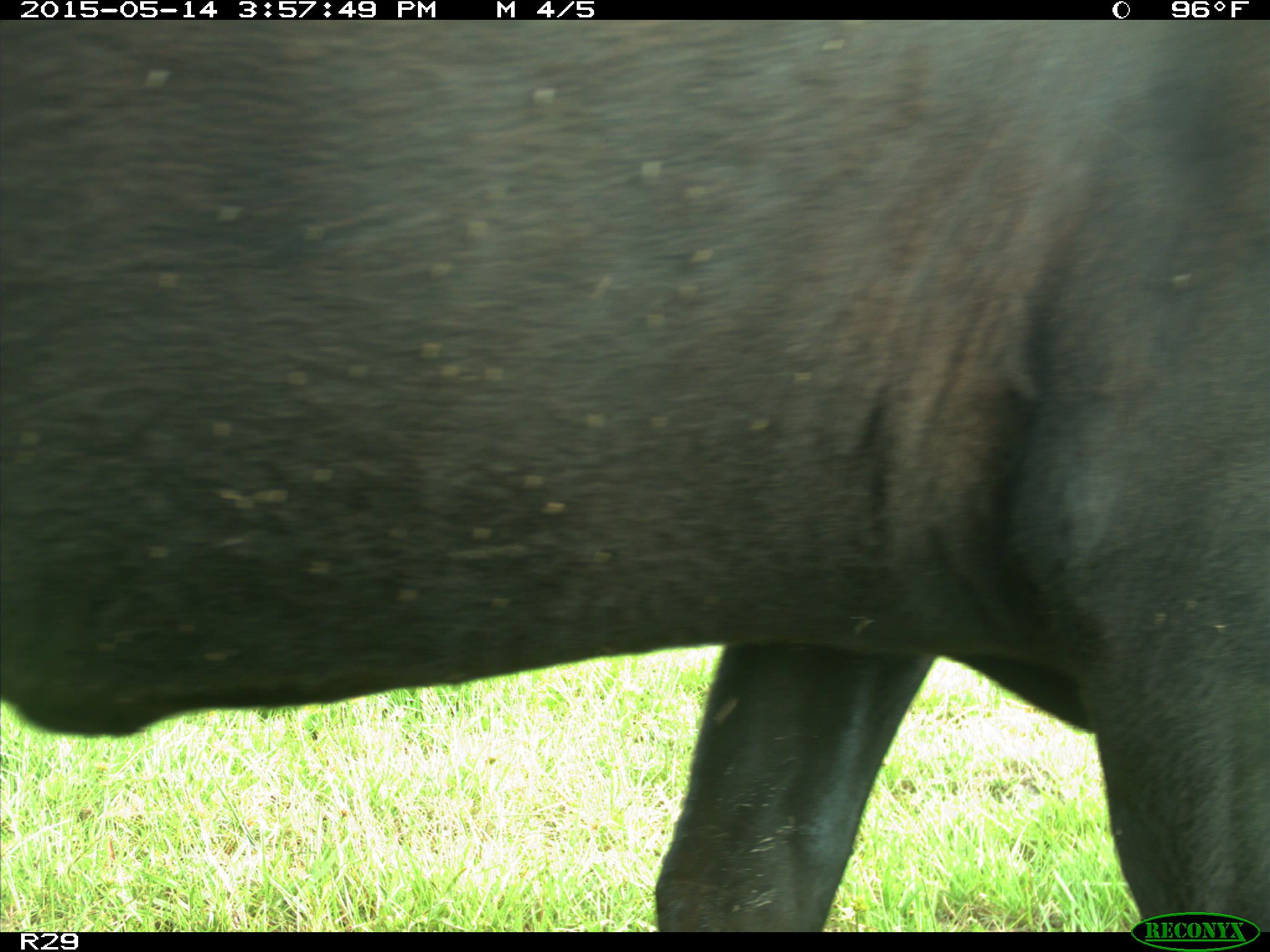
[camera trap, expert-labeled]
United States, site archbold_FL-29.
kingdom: Animalia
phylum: Chordata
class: Mammalia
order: Artiodactyla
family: Bovidae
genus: Bos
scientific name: Bos taurus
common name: domestic cow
Bos taurus (domestic cow).